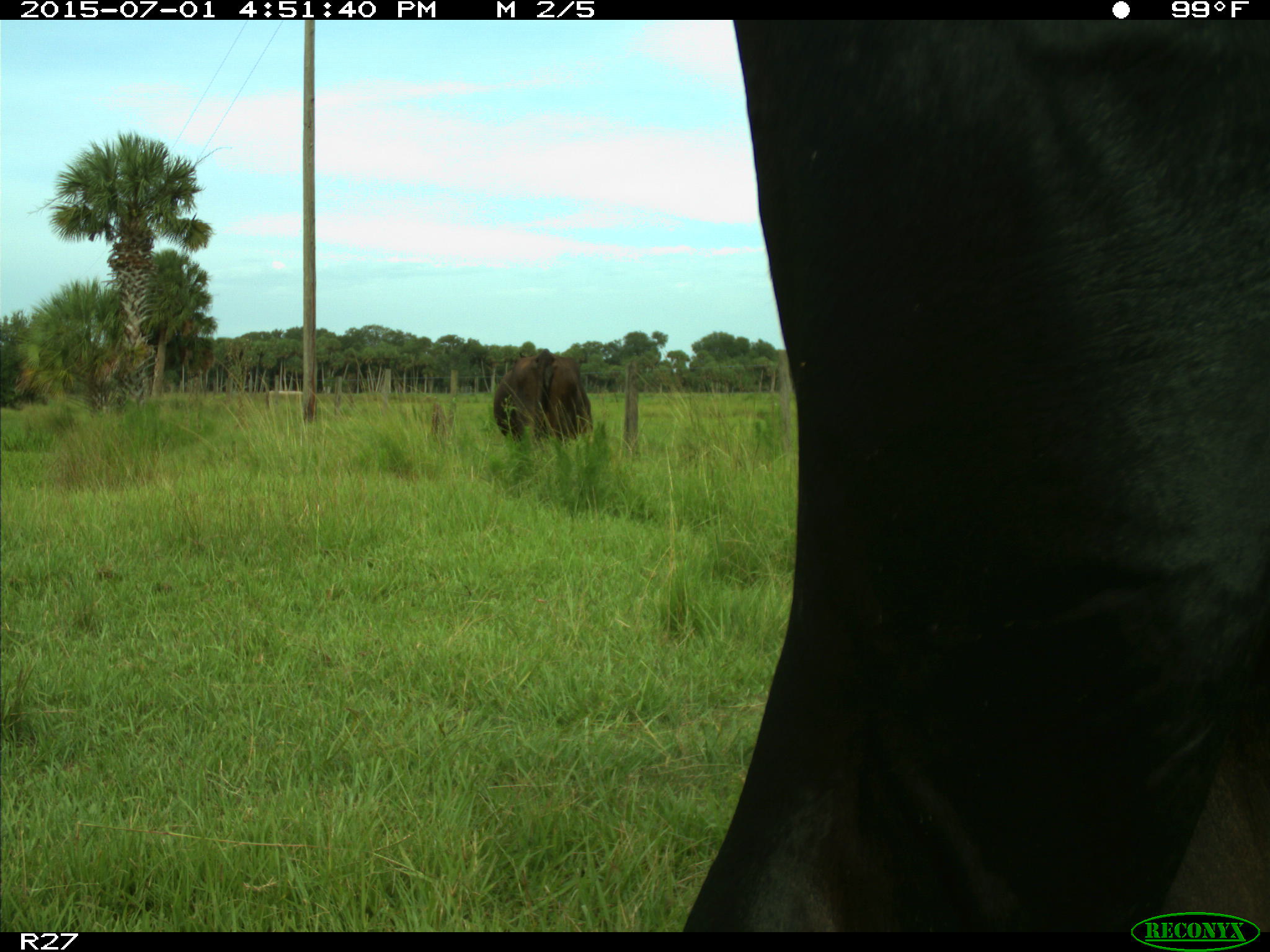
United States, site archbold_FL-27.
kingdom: Animalia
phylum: Chordata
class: Mammalia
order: Artiodactyla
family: Bovidae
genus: Bos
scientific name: Bos taurus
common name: domestic cow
Bos taurus (domestic cow).